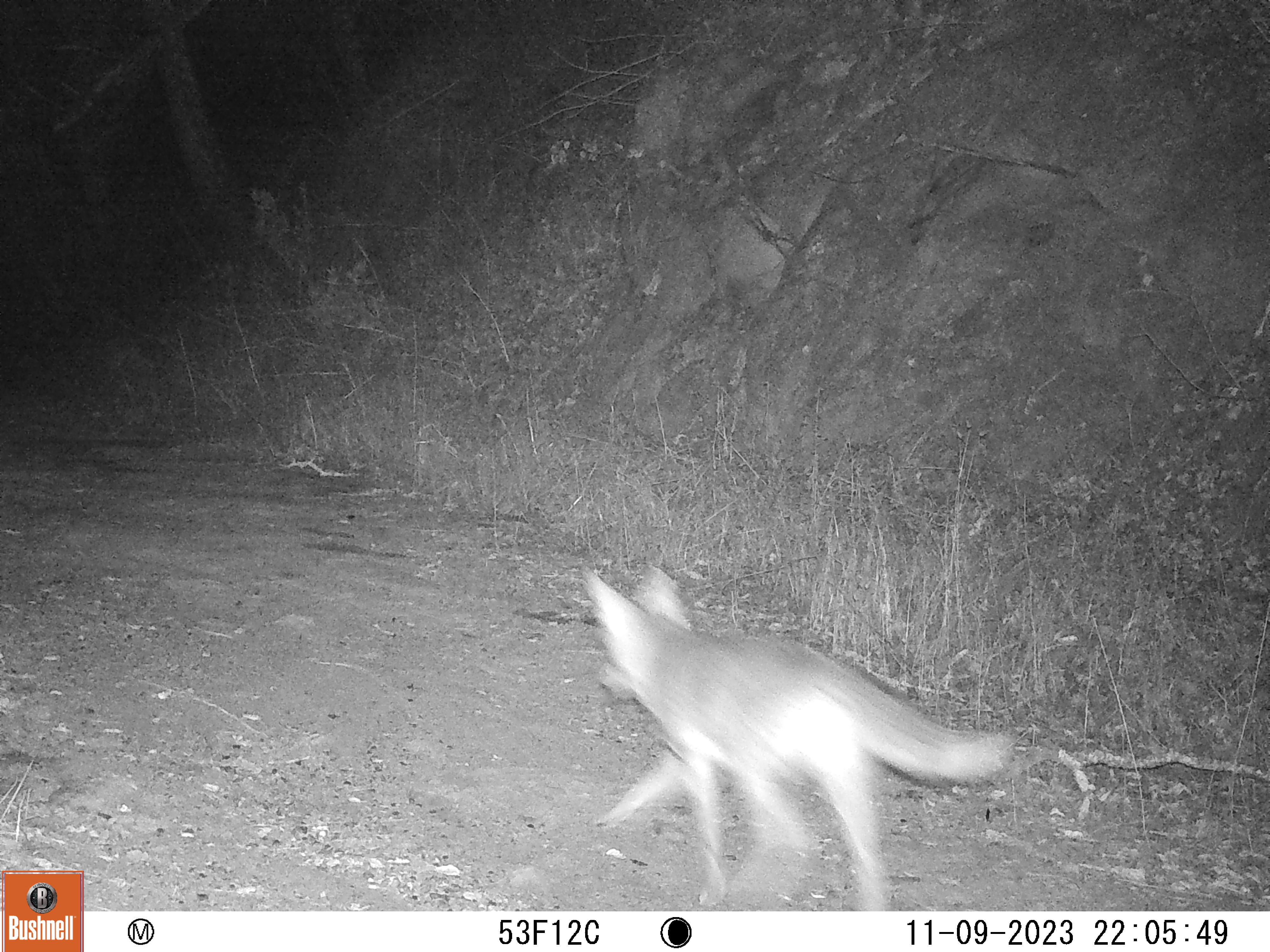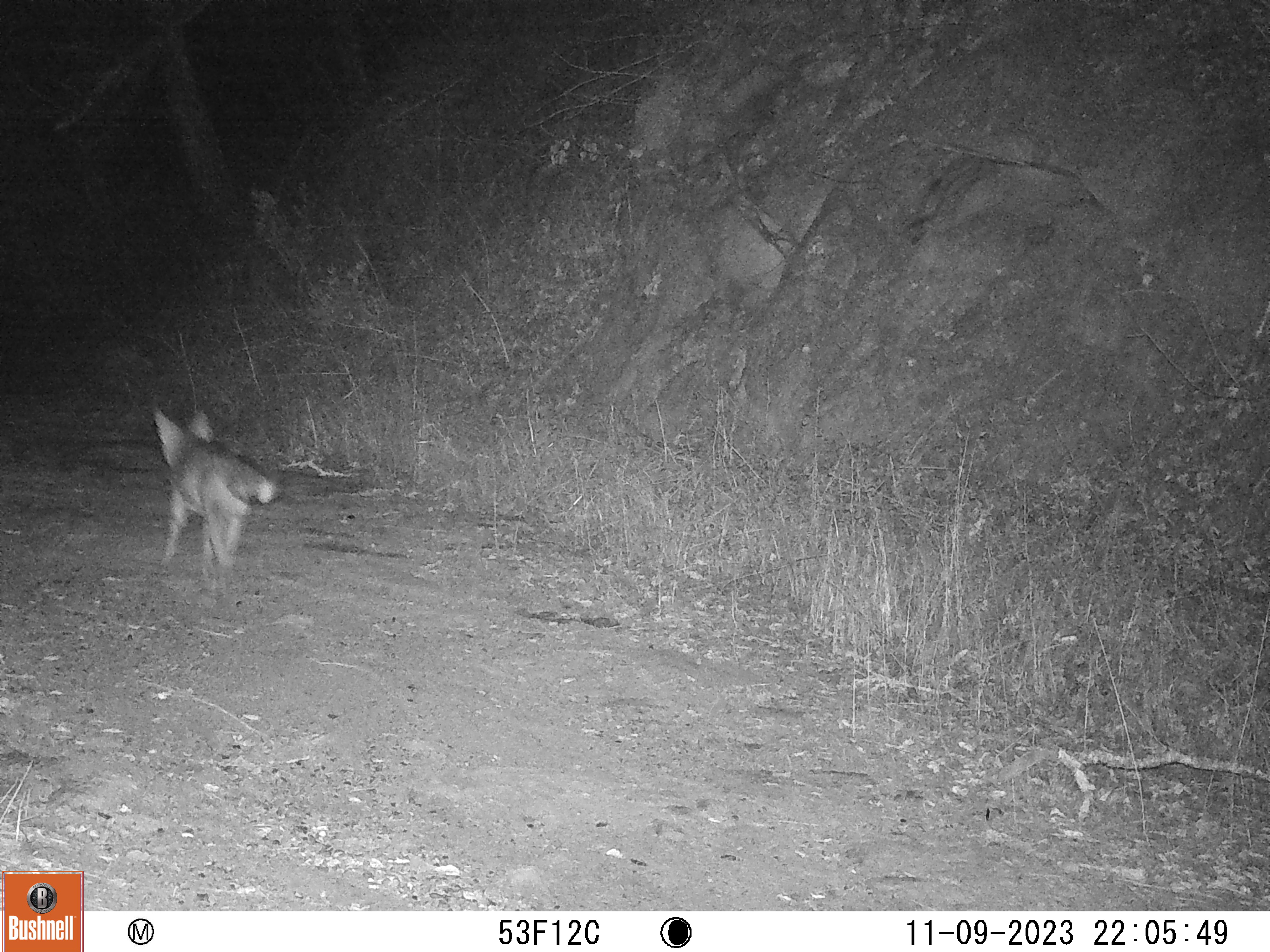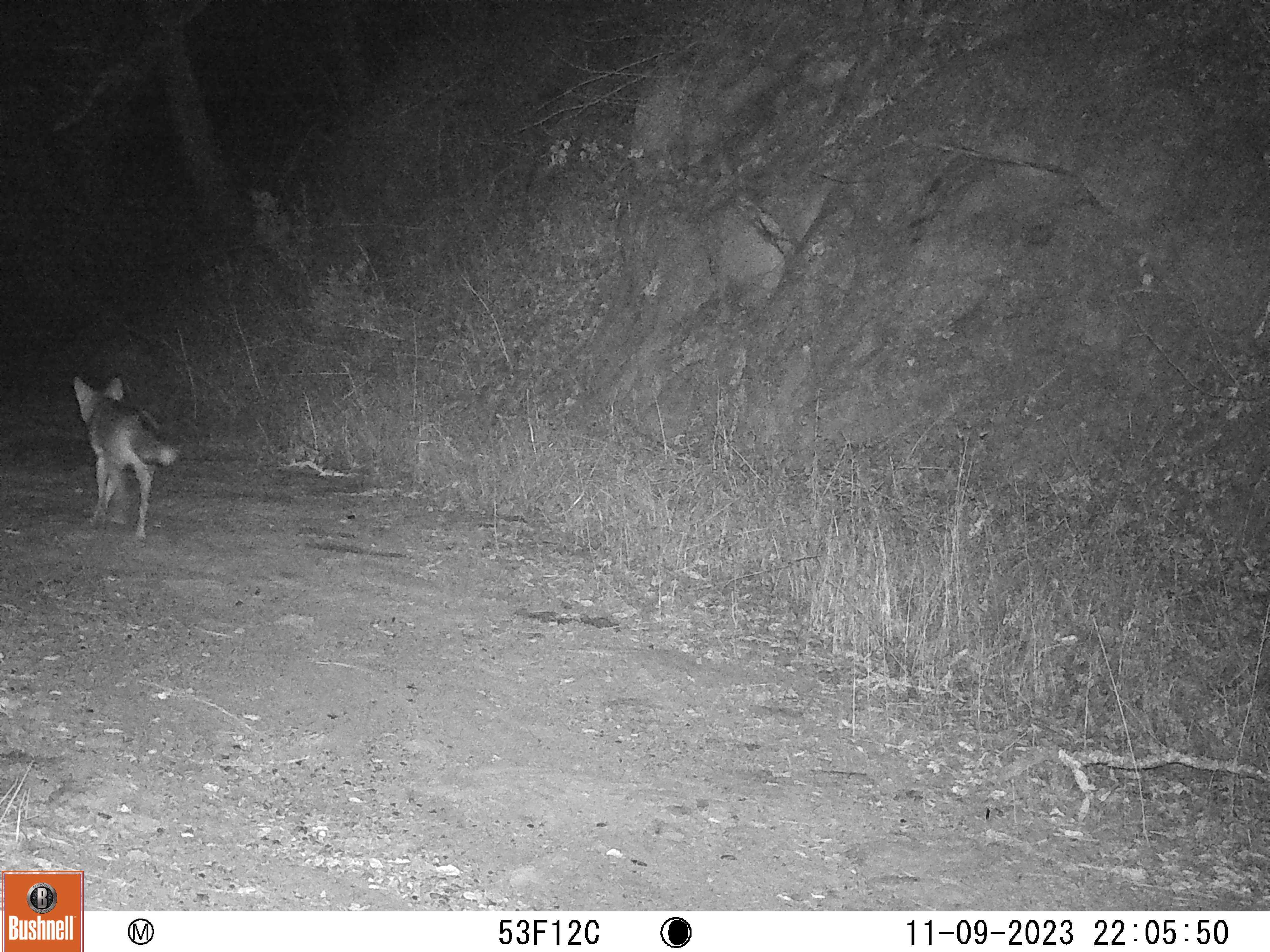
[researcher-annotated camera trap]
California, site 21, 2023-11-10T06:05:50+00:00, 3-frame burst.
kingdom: Animalia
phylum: Chordata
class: Mammalia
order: Carnivora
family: Canidae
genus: Canis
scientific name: Canis latrans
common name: coyote